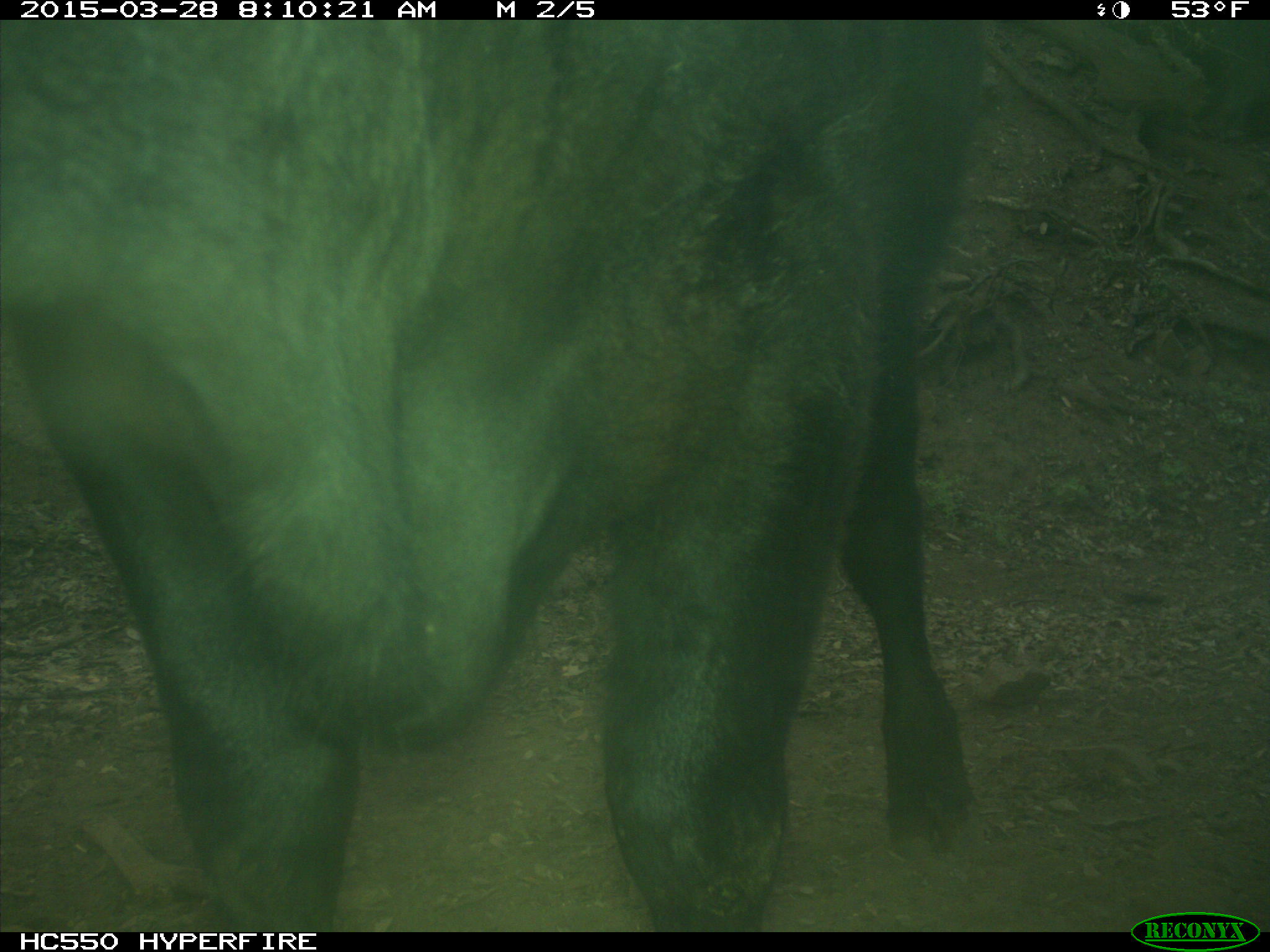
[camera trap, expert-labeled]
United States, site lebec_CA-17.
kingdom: Animalia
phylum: Chordata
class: Mammalia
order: Artiodactyla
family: Bovidae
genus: Bos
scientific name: Bos taurus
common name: domestic cow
Bos taurus (domestic cow).